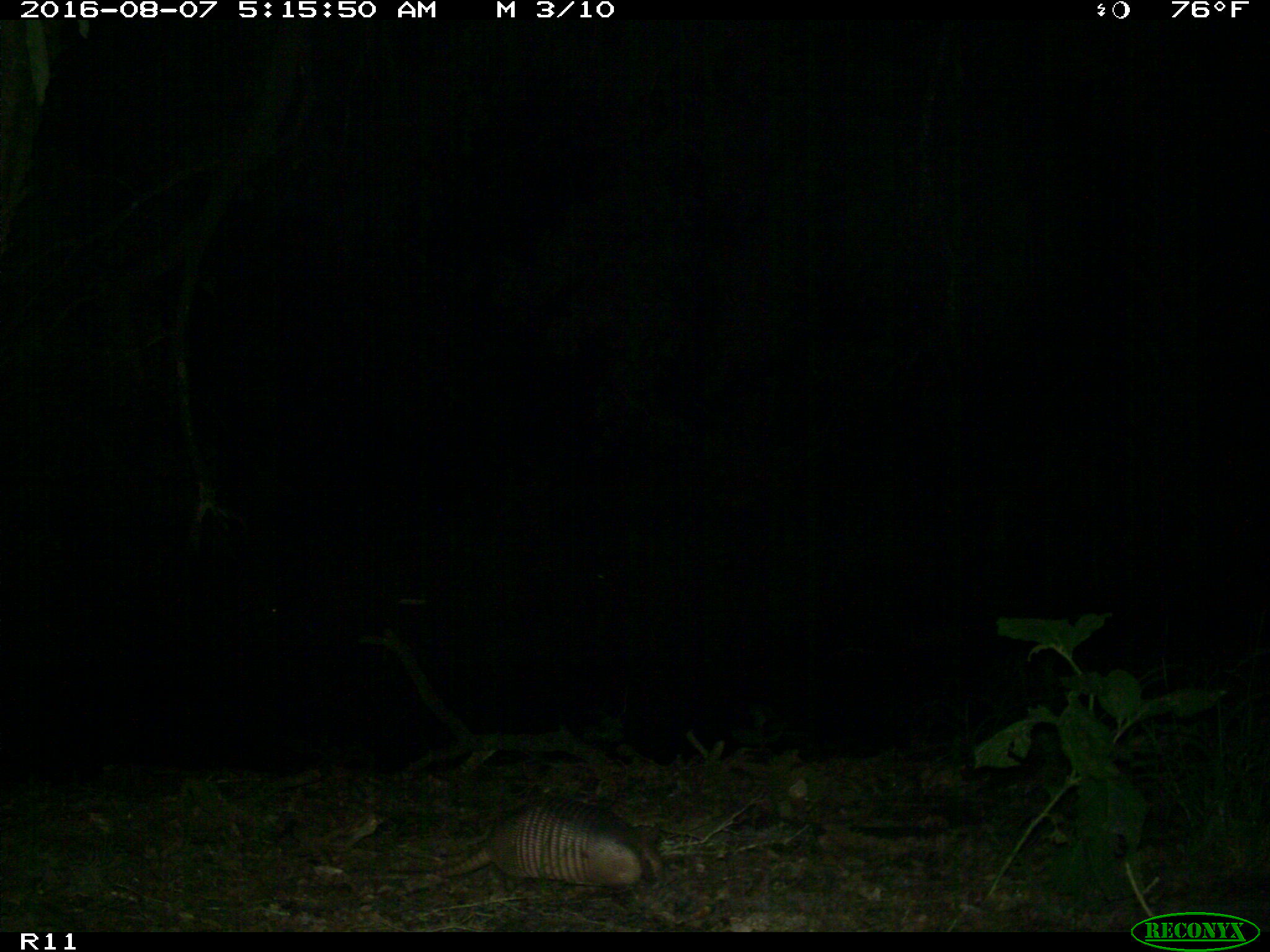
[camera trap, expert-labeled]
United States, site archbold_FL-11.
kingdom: Animalia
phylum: Chordata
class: Mammalia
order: Cingulata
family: Dasypodidae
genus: Dasypus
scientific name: Dasypus novemcinctus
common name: nine-banded armadillo